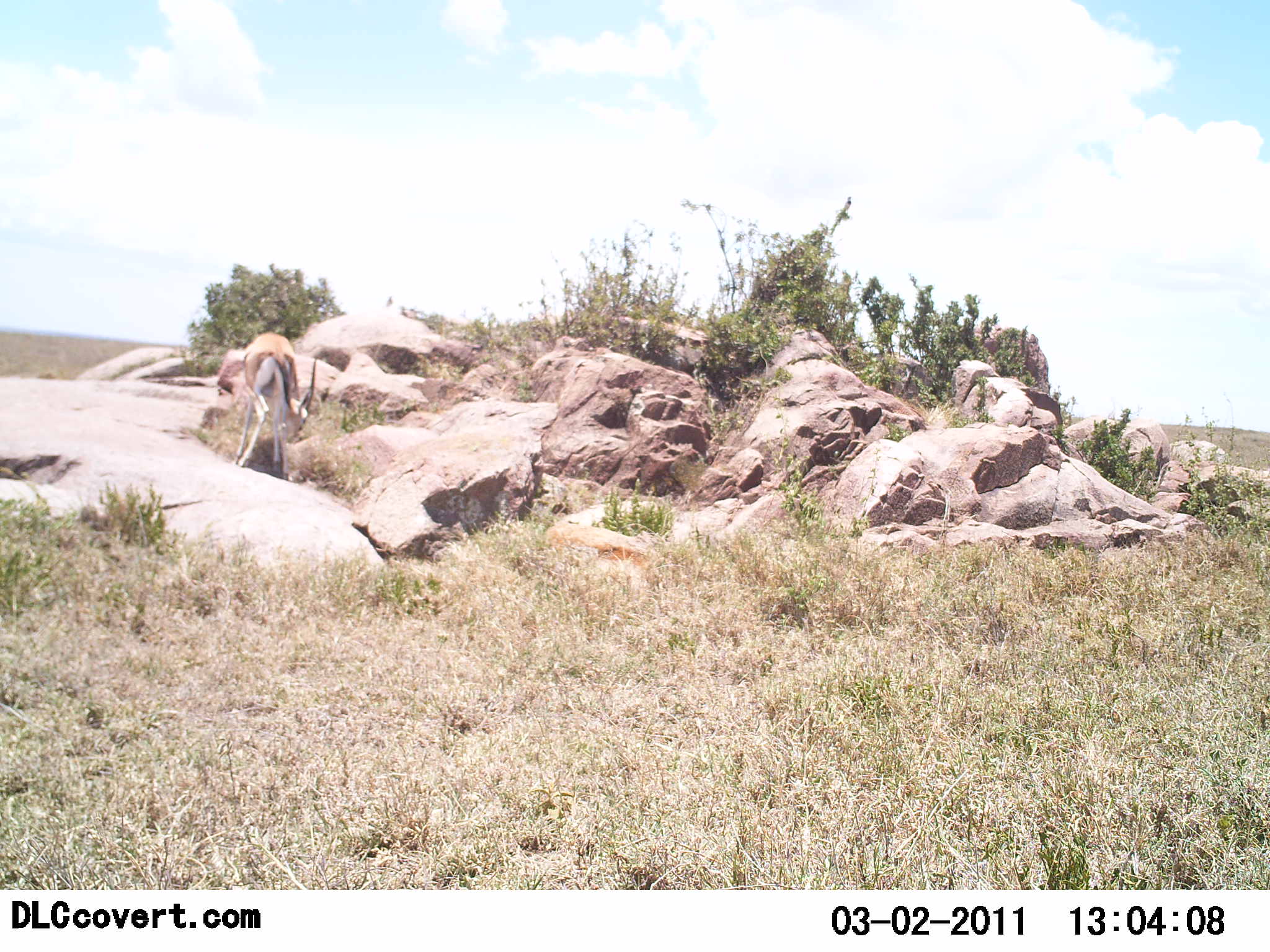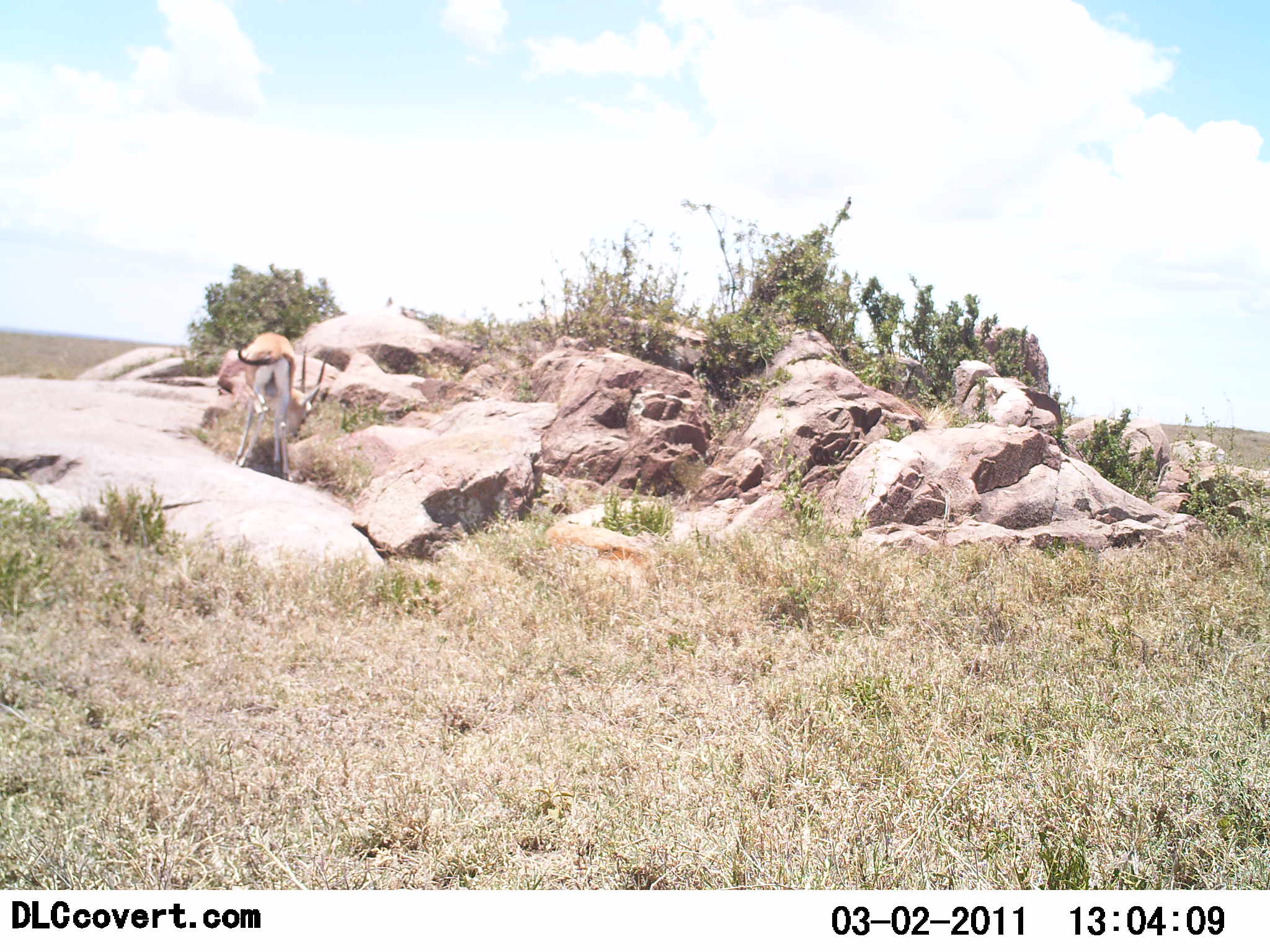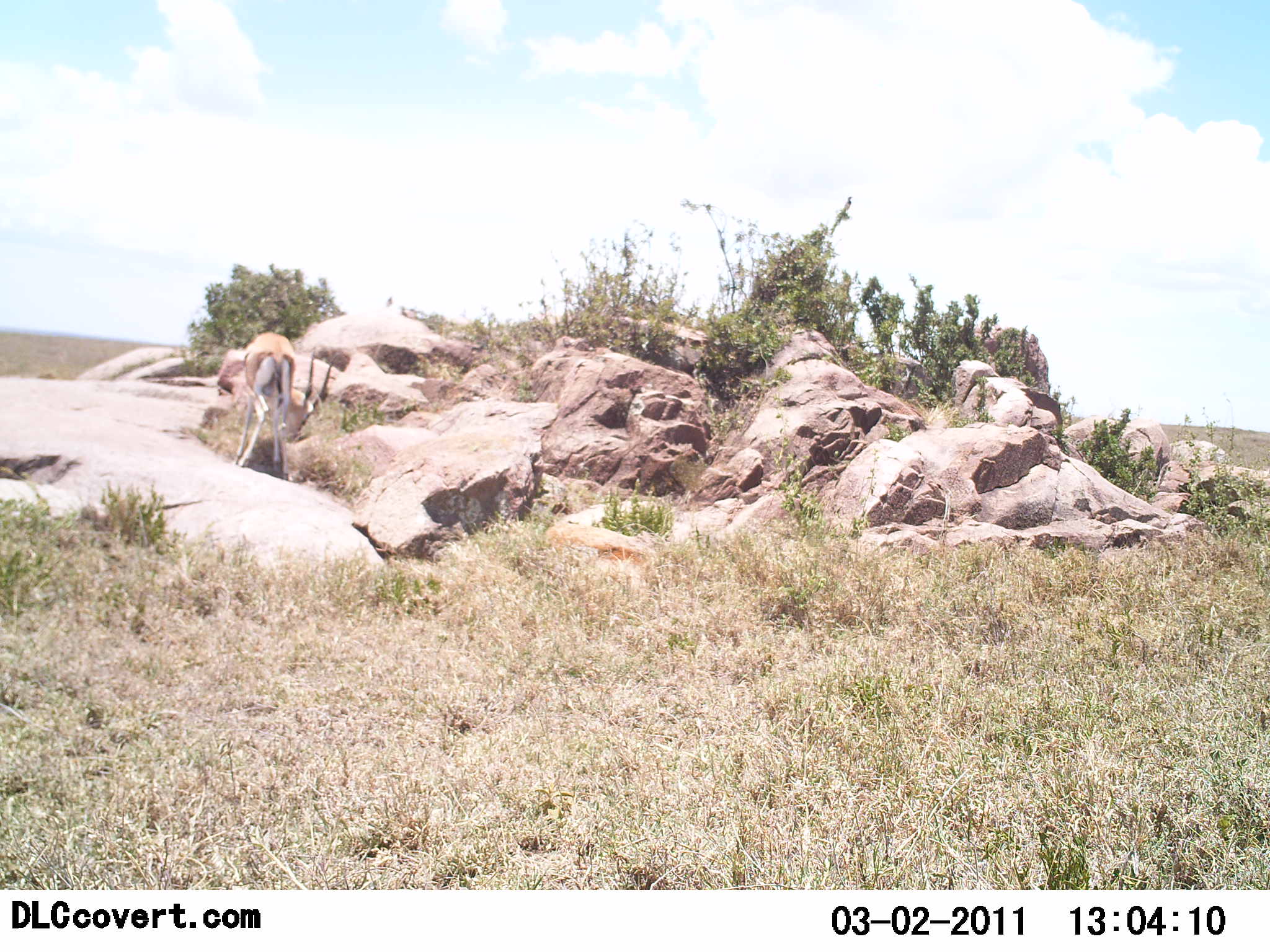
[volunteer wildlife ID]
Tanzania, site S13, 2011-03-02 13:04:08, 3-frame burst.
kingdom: Animalia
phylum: Chordata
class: Mammalia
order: Artiodactyla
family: Bovidae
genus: Eudorcas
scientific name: Eudorcas thomsonii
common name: thomson's gazelle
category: gazellethomsons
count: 1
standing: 40%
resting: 0%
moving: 10%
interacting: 0%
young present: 0%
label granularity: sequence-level